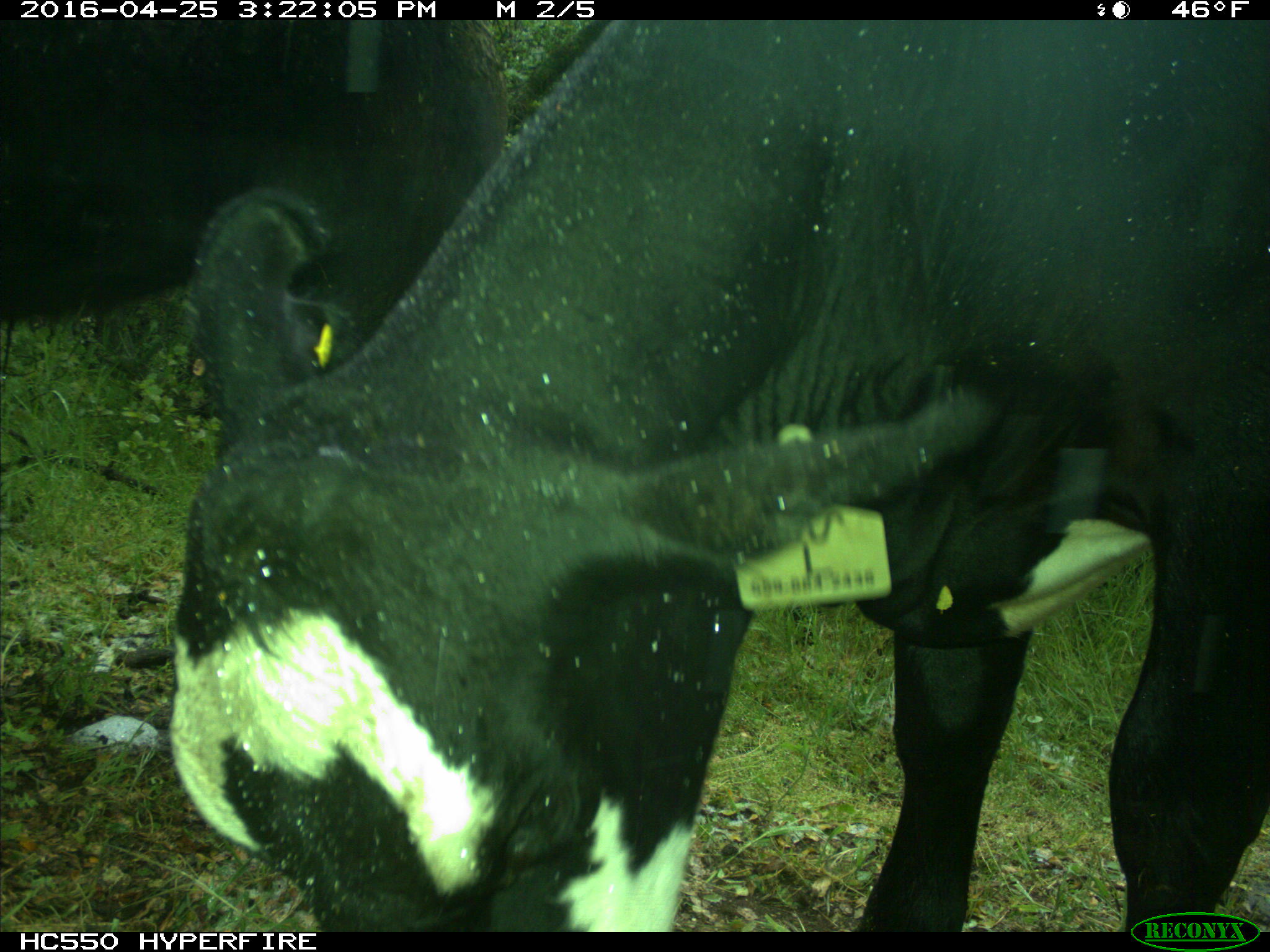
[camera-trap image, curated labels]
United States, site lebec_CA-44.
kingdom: Animalia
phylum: Chordata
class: Mammalia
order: Artiodactyla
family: Bovidae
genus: Bos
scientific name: Bos taurus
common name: domestic cow